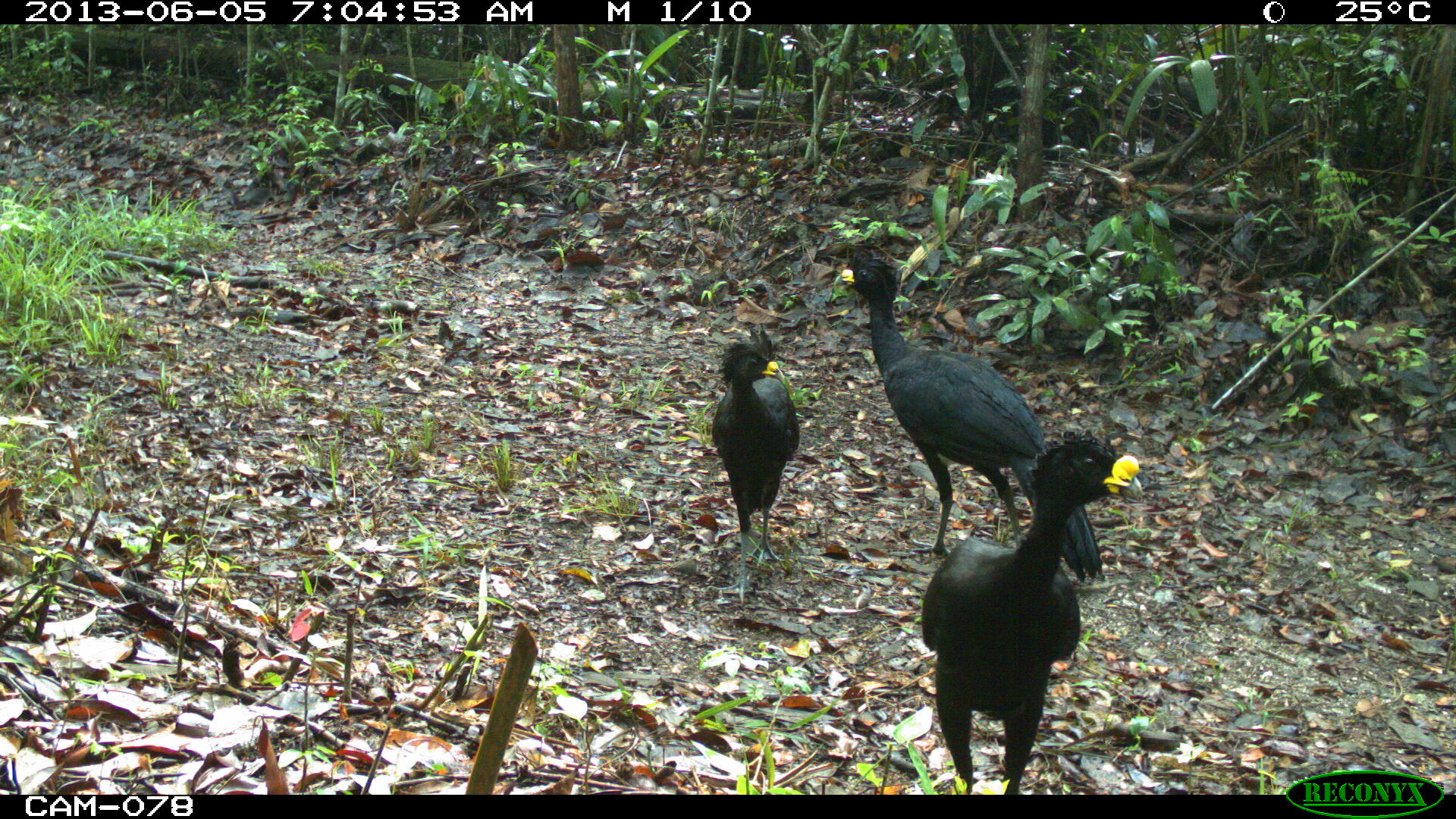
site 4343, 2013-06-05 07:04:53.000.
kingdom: Animalia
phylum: Chordata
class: Aves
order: Galliformes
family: Cracidae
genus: Crax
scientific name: Crax rubra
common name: great curassow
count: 3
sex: male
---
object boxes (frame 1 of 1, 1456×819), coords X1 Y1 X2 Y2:
crax rubra: 835 246 1106 586; 918 428 1148 795; 710 323 800 606